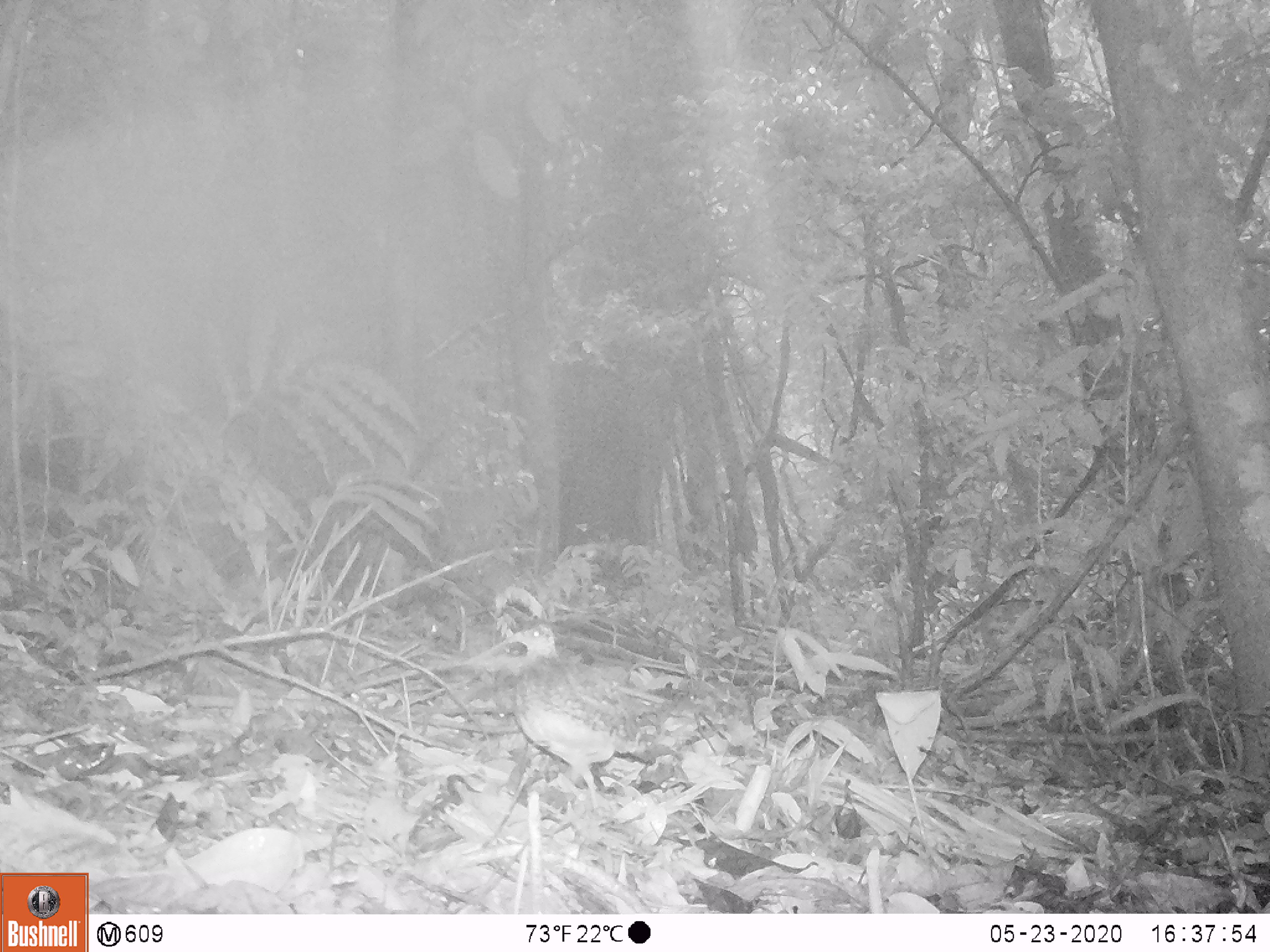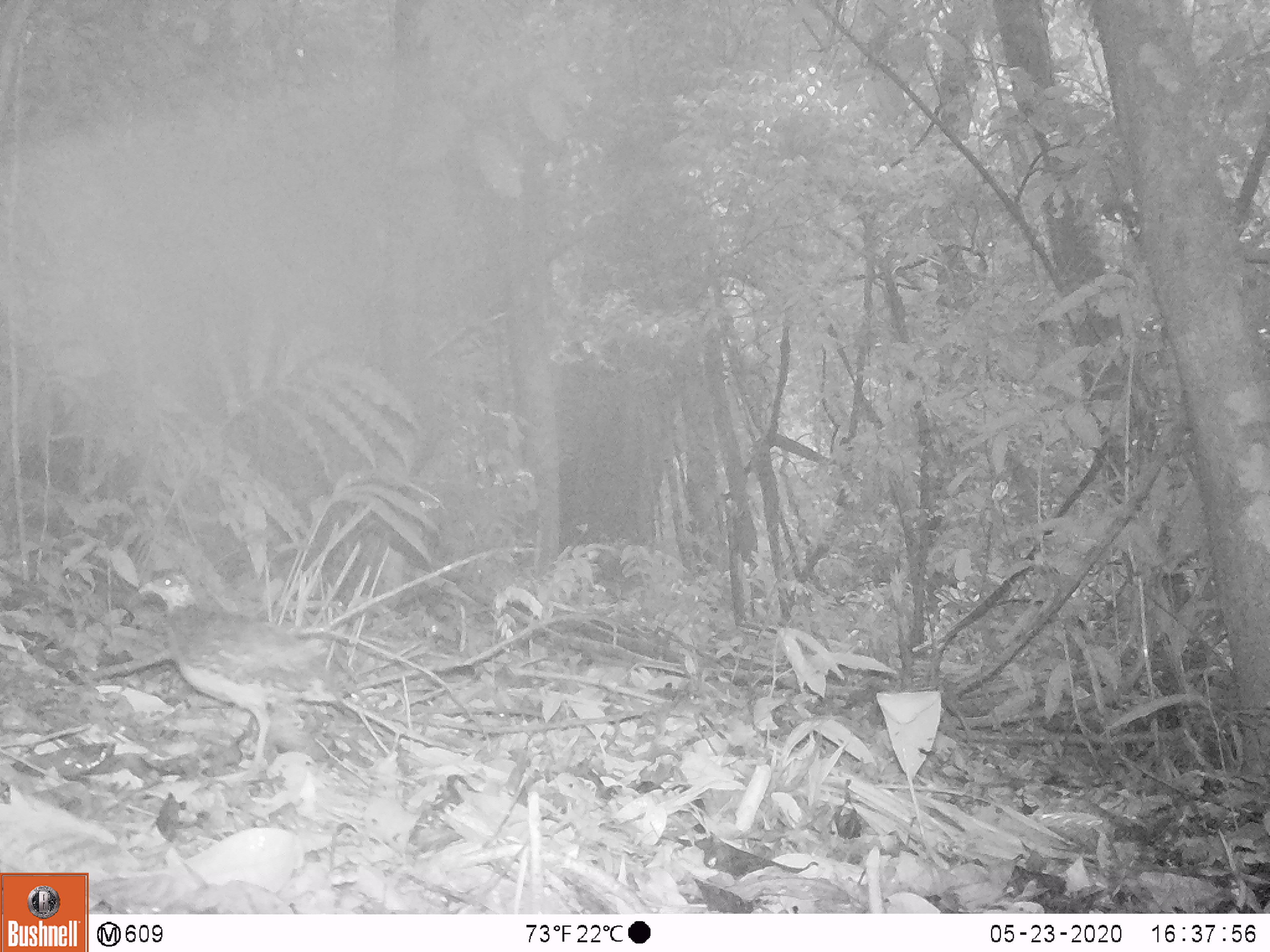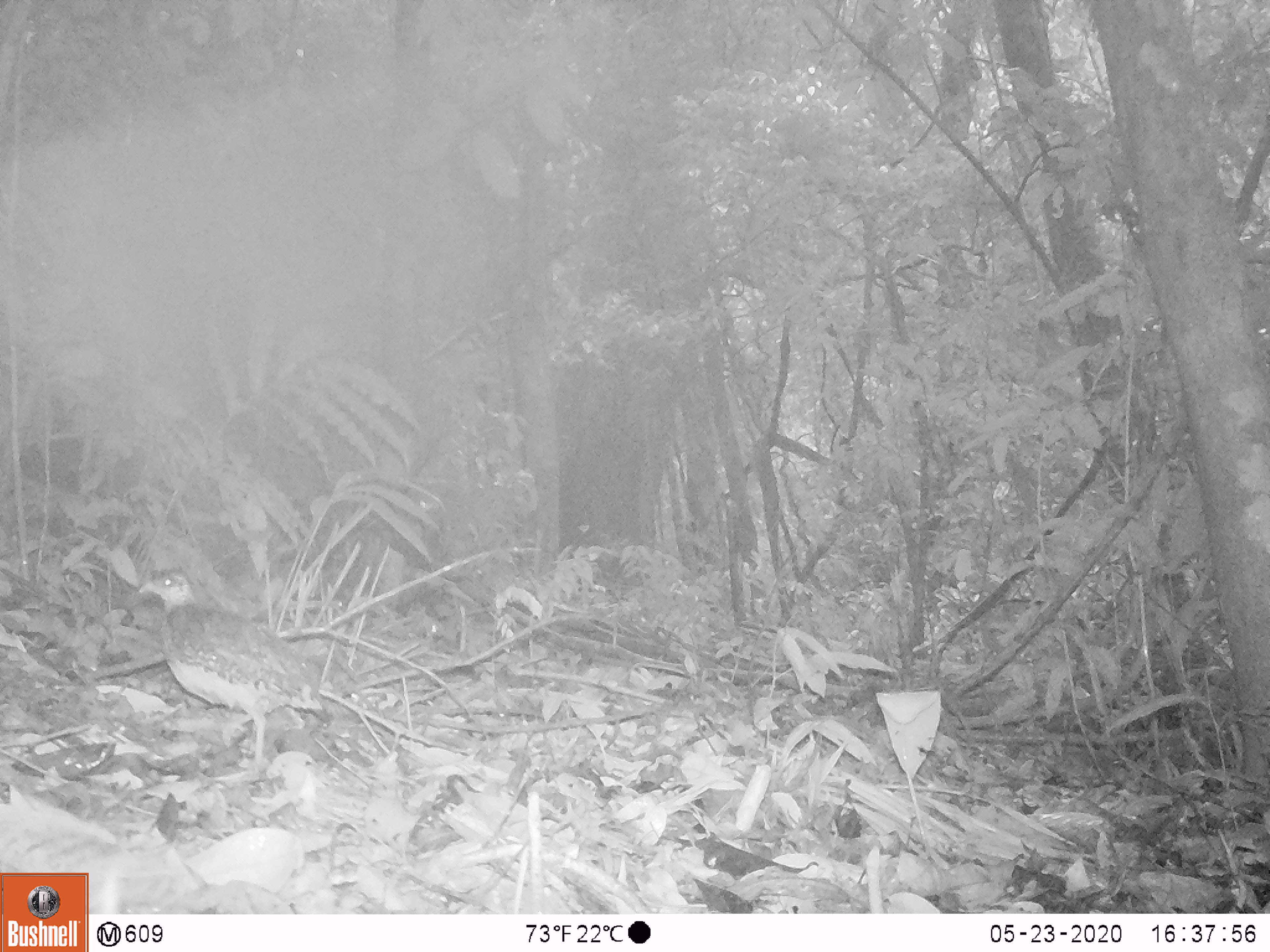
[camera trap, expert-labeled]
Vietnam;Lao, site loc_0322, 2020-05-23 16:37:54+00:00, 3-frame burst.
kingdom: Animalia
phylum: Chordata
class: Aves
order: Galliformes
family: Phasianidae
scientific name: Phasianidae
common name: partridge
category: unidentified partridge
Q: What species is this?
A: Unidentified partridge (partridge) (Phasianidae).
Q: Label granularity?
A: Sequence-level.